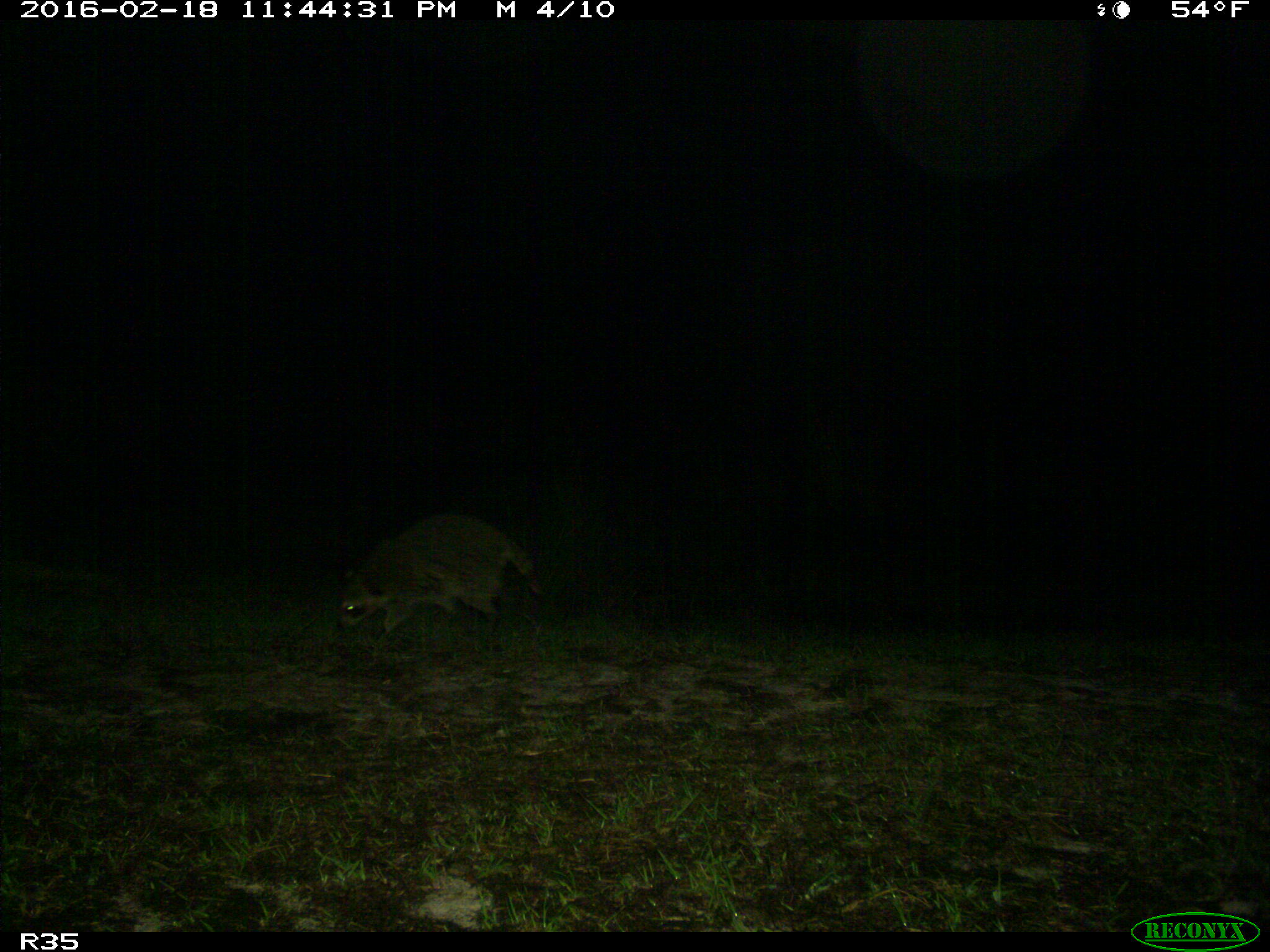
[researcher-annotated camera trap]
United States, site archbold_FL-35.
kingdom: Animalia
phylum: Chordata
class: Mammalia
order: Carnivora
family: Procyonidae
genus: Procyon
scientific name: Procyon lotor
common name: common raccoon